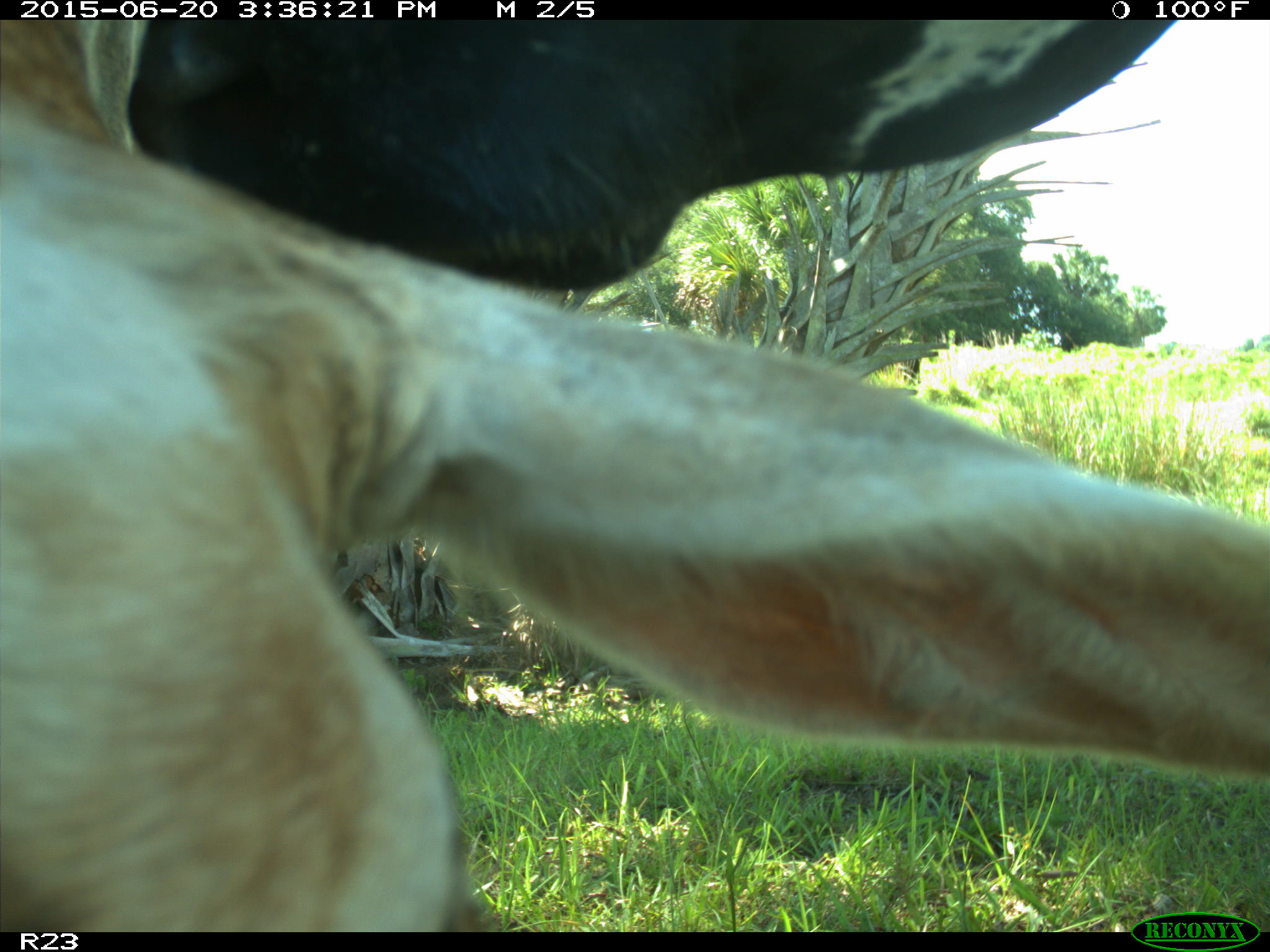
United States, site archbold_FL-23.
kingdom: Animalia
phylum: Chordata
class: Mammalia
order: Artiodactyla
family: Bovidae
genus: Bos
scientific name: Bos taurus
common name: domestic cow